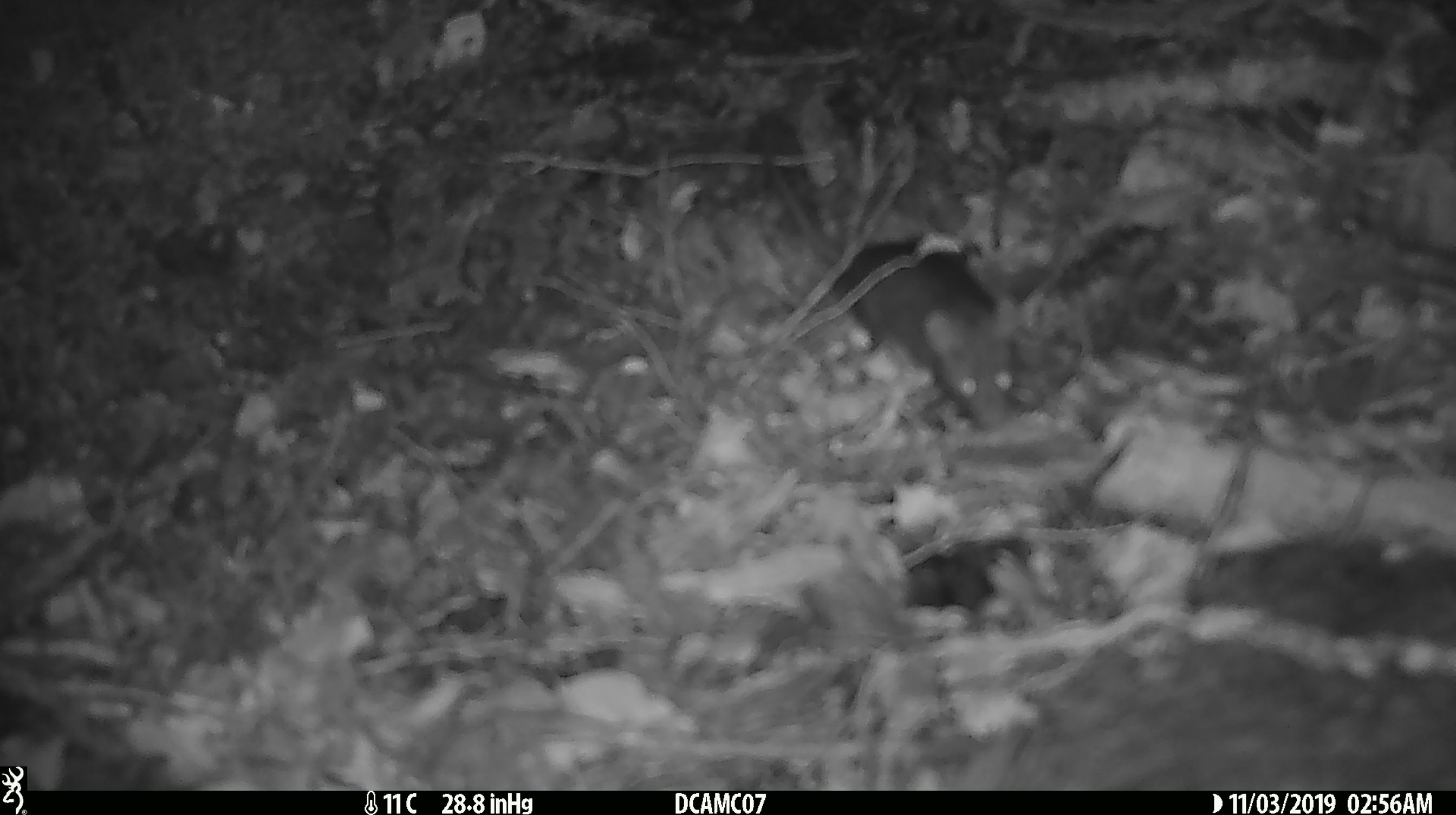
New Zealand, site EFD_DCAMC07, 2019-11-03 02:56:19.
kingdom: Animalia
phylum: Chordata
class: Mammalia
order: Rodentia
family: Muridae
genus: Mus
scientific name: Mus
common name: mouse